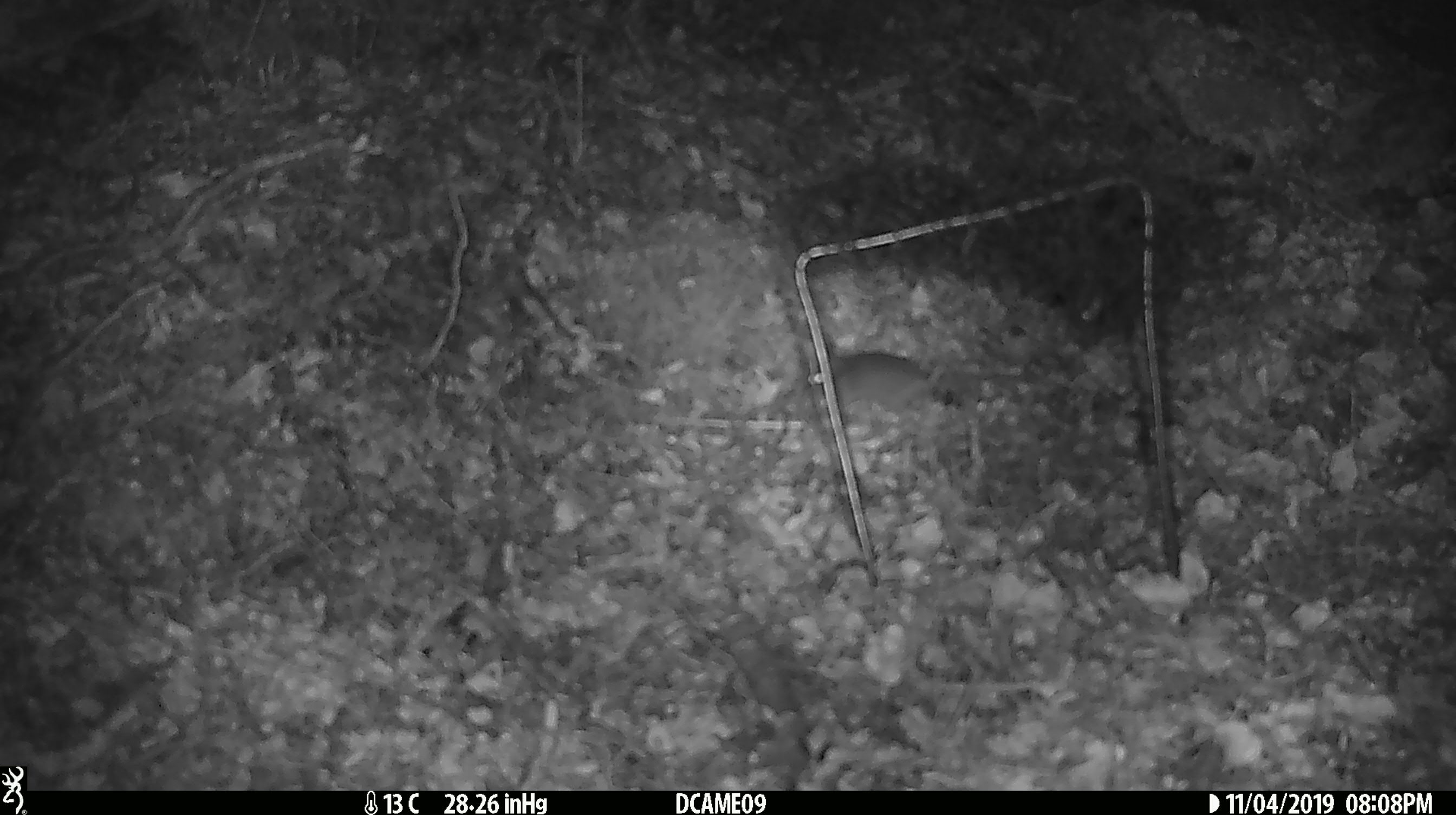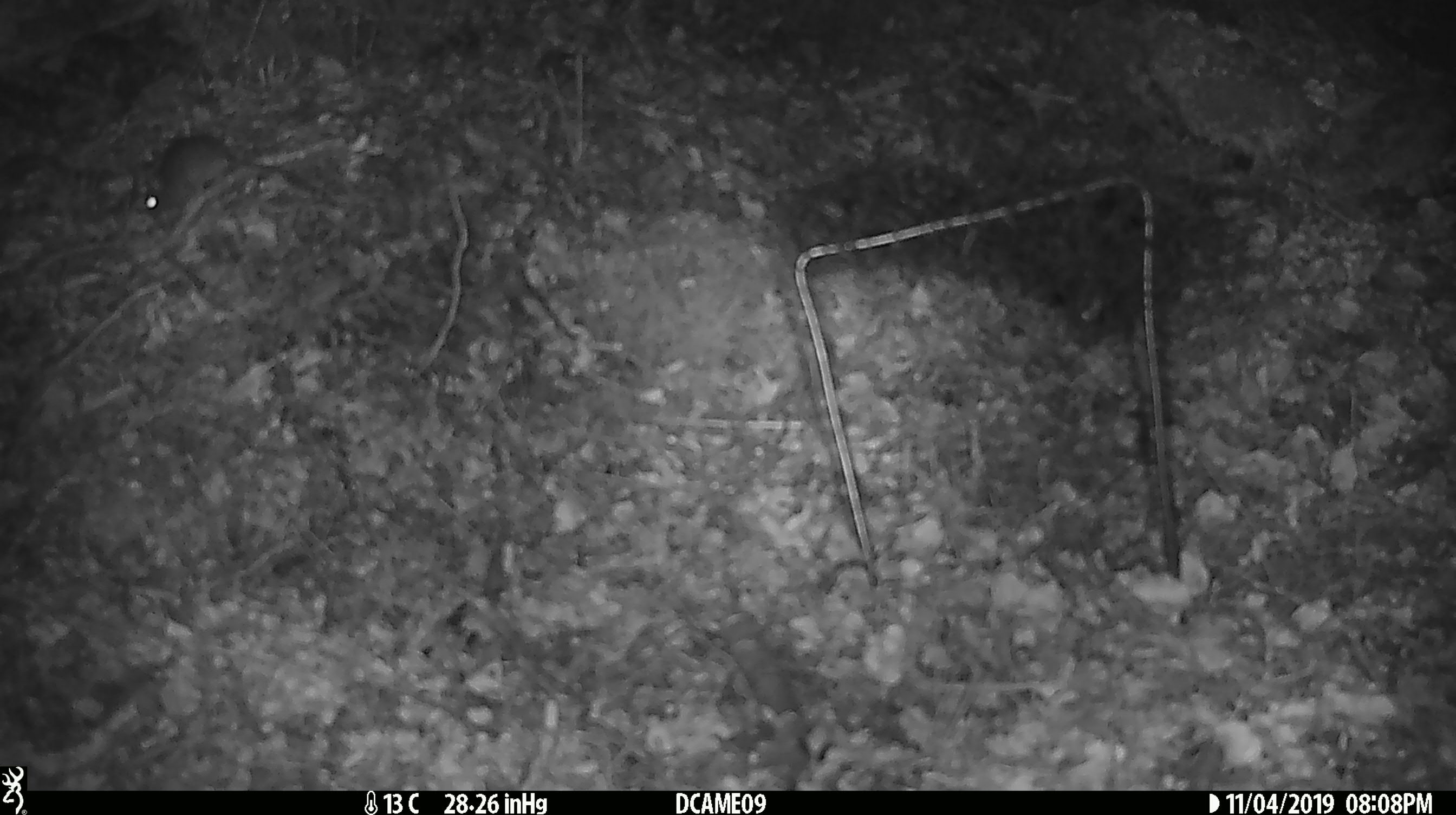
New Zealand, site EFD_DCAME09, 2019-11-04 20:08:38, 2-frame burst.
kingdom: Animalia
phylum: Chordata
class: Mammalia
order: Rodentia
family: Muridae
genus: Mus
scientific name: Mus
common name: mouse